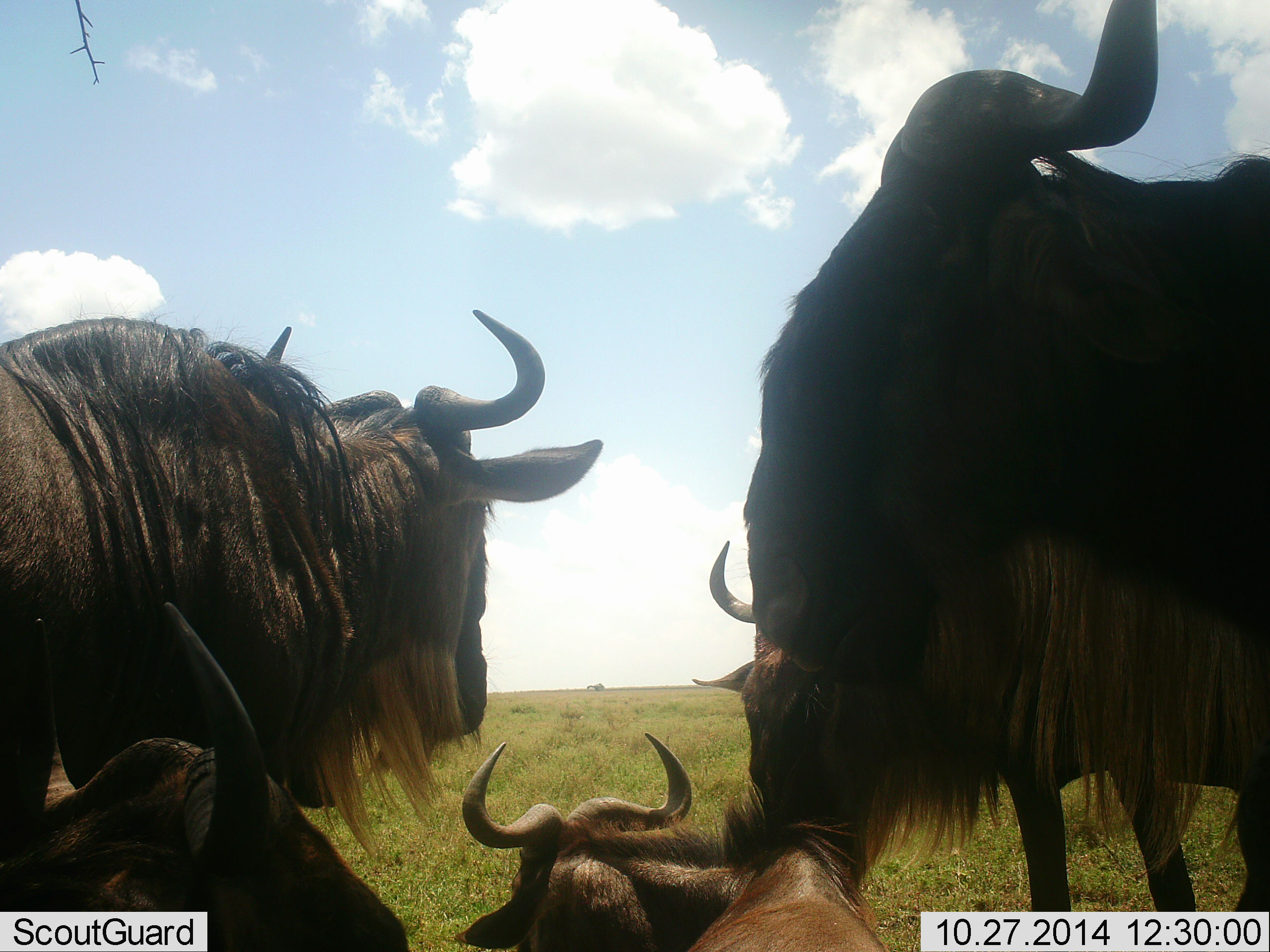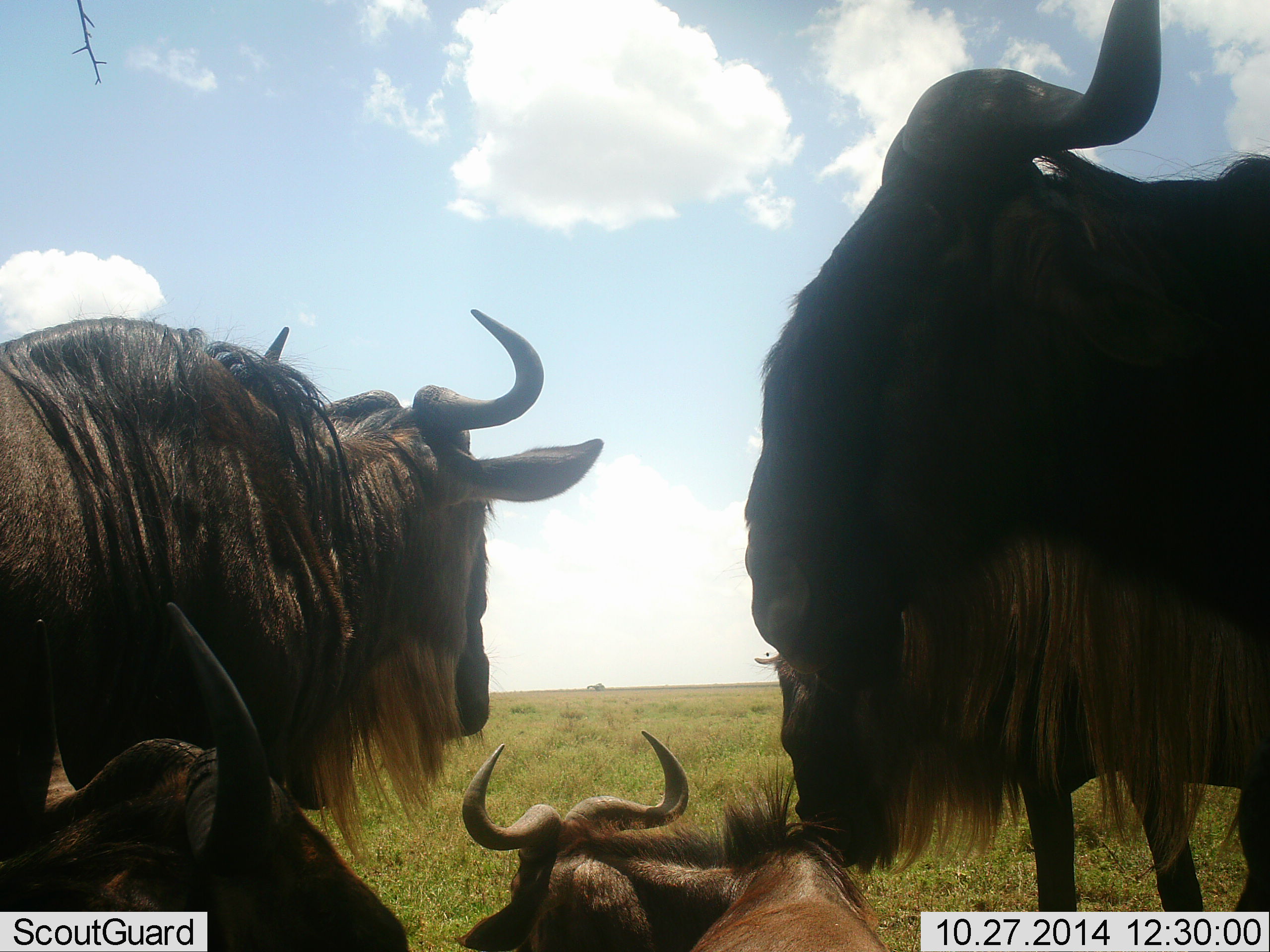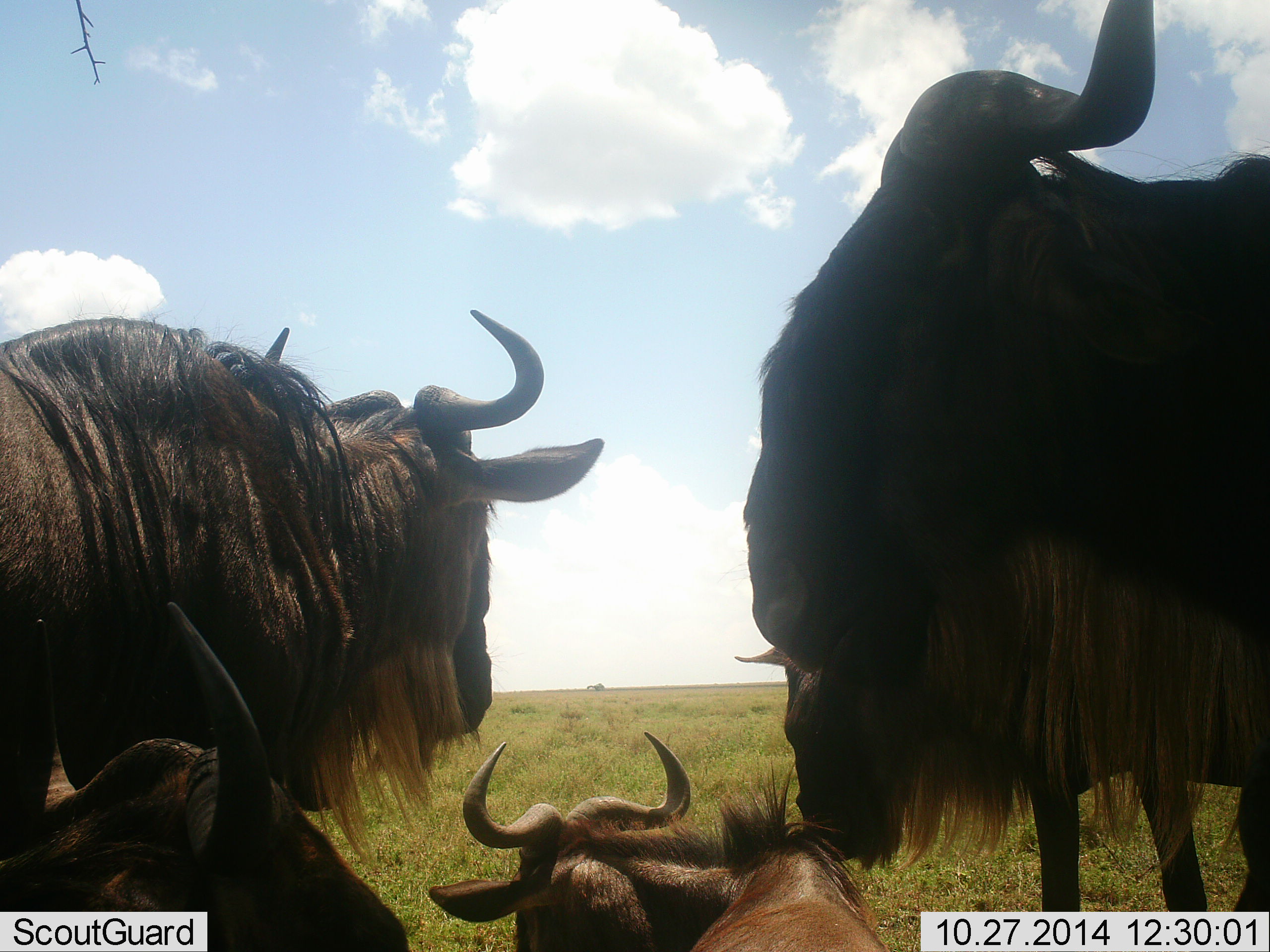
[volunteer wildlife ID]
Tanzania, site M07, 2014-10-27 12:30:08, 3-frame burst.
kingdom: Animalia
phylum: Chordata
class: Mammalia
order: Artiodactyla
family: Bovidae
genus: Connochaetes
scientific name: Connochaetes taurinus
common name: blue wildebeest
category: wildebeest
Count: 5.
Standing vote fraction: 80%.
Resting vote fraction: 90%.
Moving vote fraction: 0%.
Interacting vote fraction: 0%.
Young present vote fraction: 0%.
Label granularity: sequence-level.